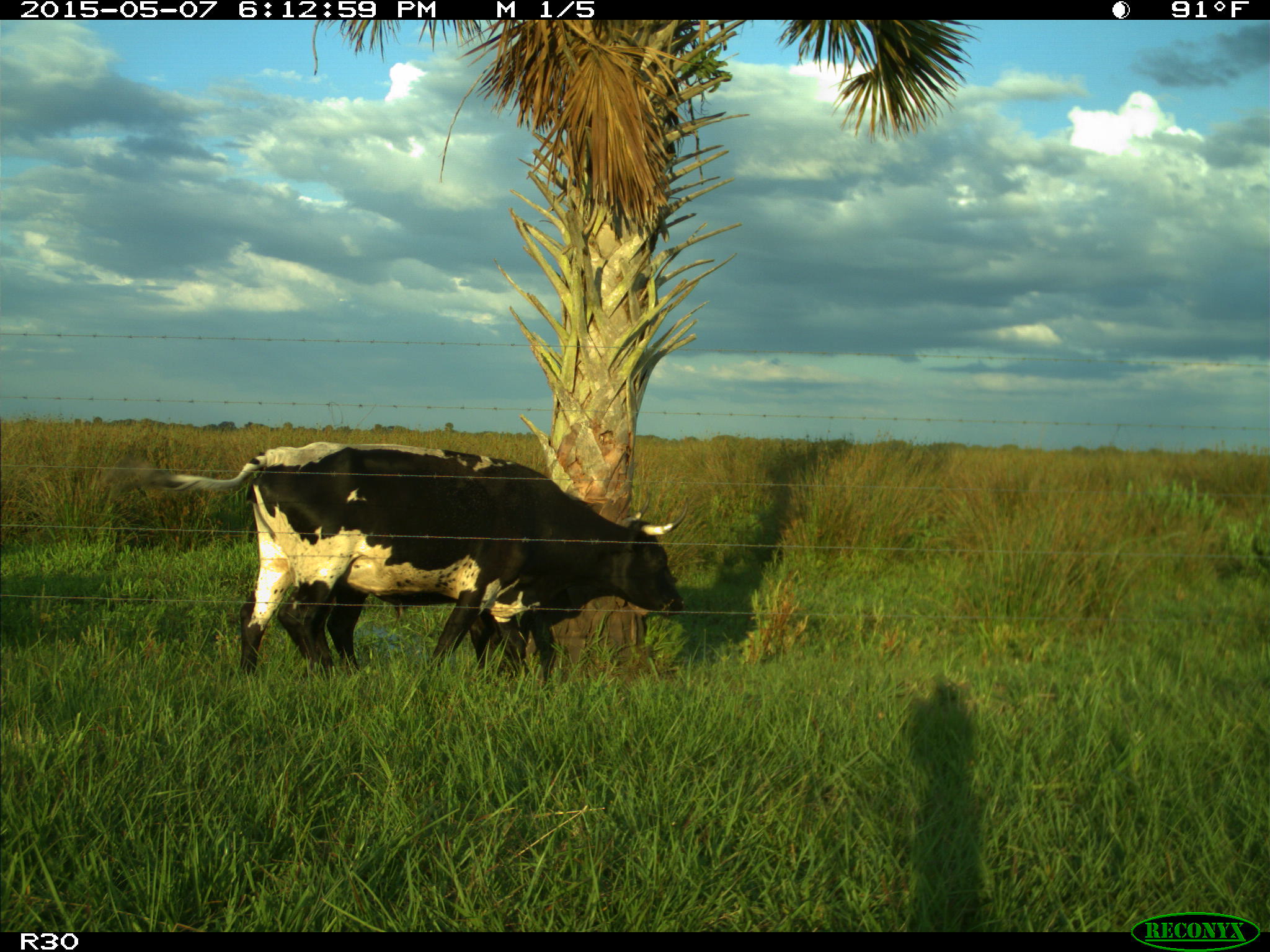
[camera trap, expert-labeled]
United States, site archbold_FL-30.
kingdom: Animalia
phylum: Chordata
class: Mammalia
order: Artiodactyla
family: Bovidae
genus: Bos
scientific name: Bos taurus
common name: domestic cow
Bos taurus (domestic cow).